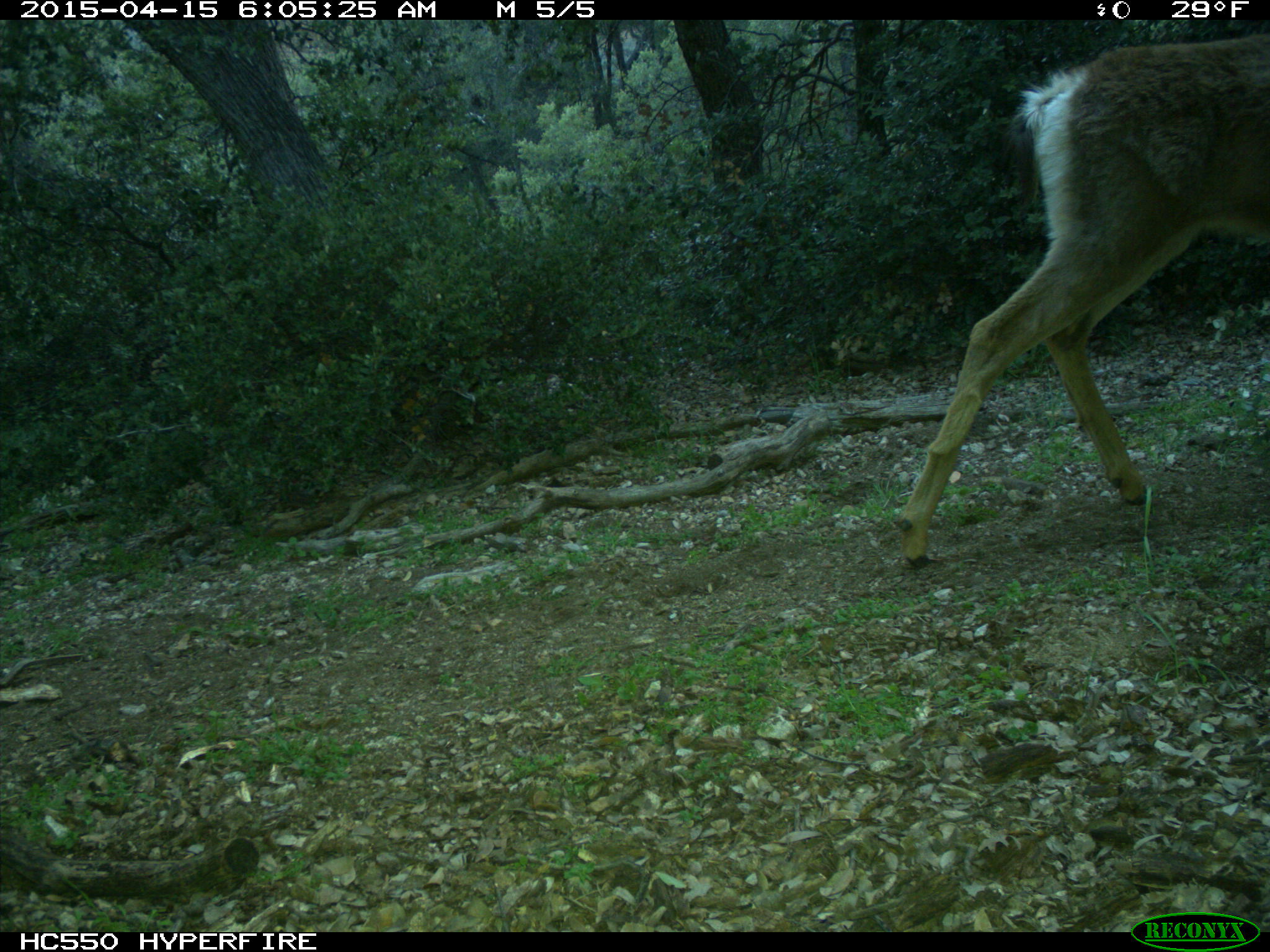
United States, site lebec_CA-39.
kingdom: Animalia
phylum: Chordata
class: Mammalia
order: Artiodactyla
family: Cervidae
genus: Odocoileus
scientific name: Odocoileus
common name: deer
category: unidentified deer